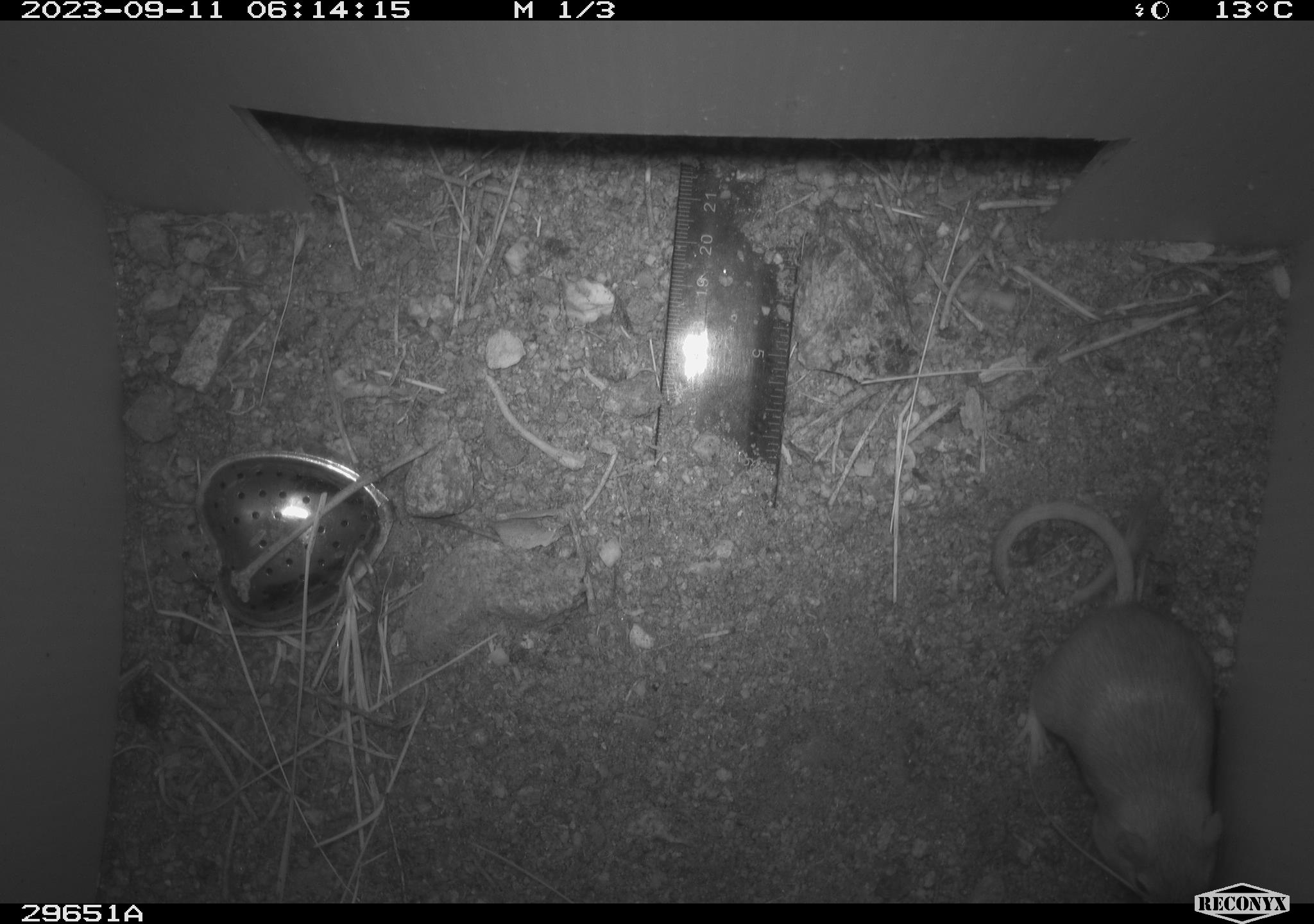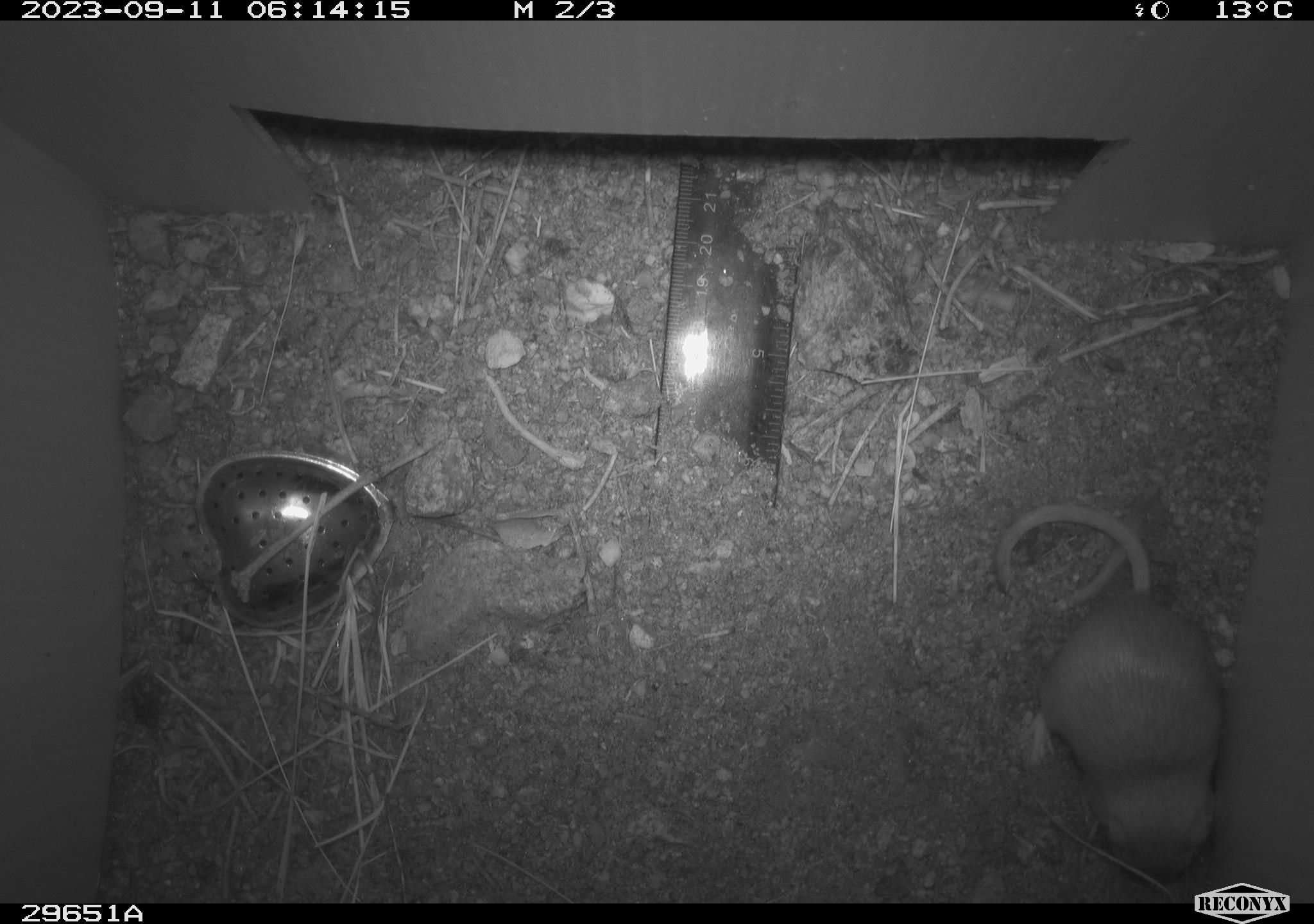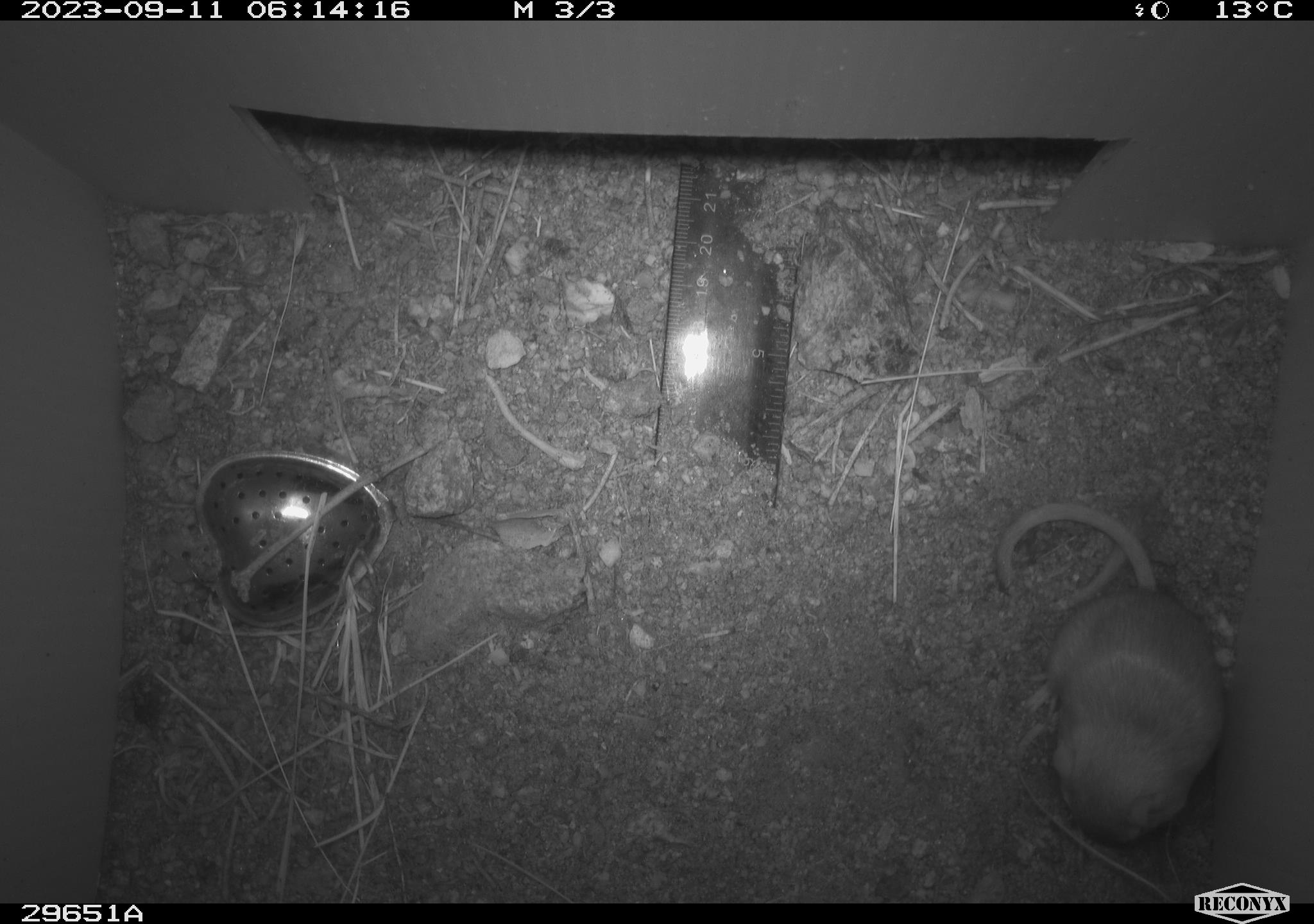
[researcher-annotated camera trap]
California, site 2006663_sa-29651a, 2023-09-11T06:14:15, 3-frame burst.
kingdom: Animalia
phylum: Chordata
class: Mammalia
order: Rodentia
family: Heteromyidae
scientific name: Heteromyidae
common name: kangaroo rats and pocket mice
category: heteromyidae family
Heteromyidae family (kangaroo rats and pocket mice) (Heteromyidae).